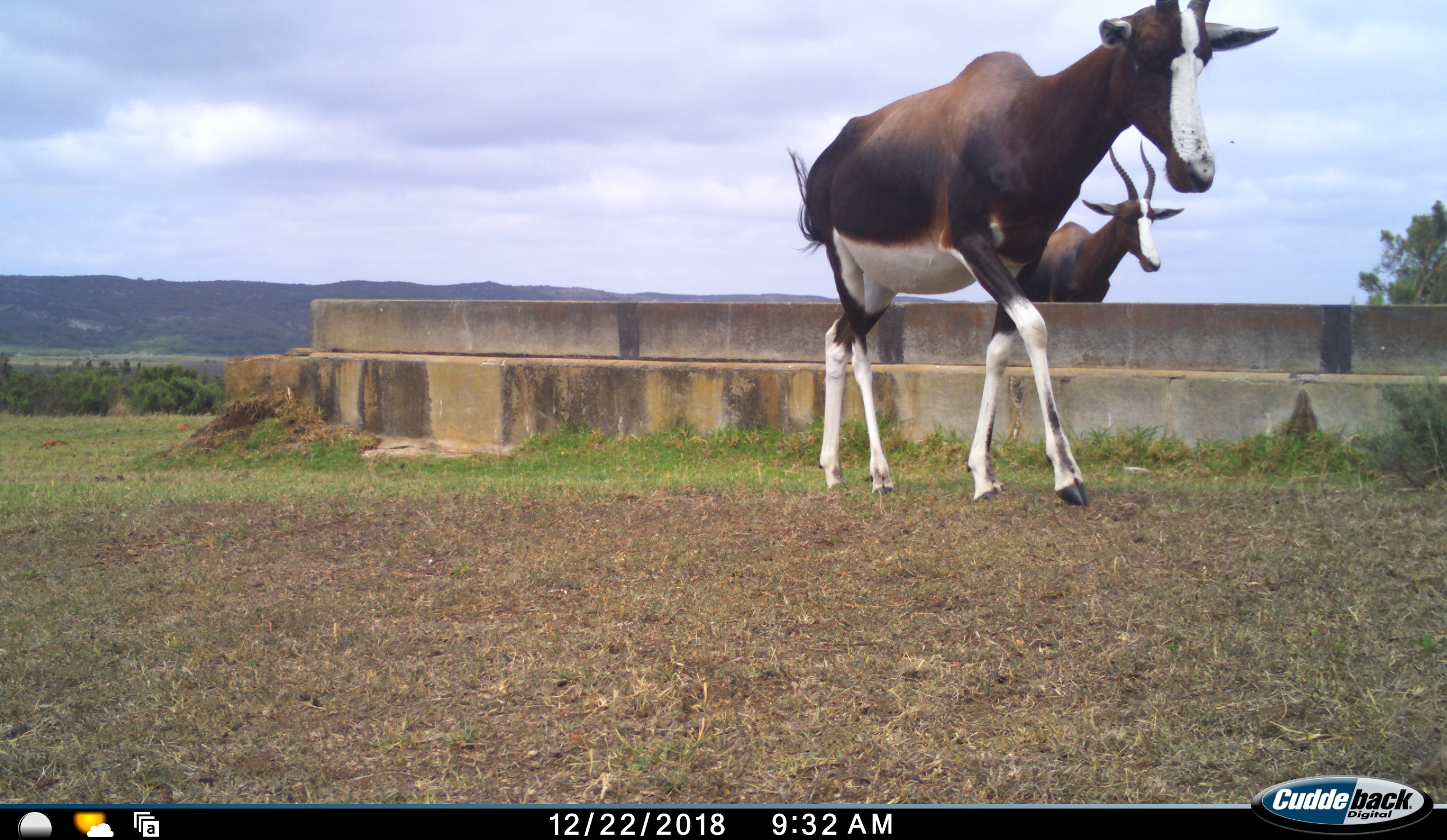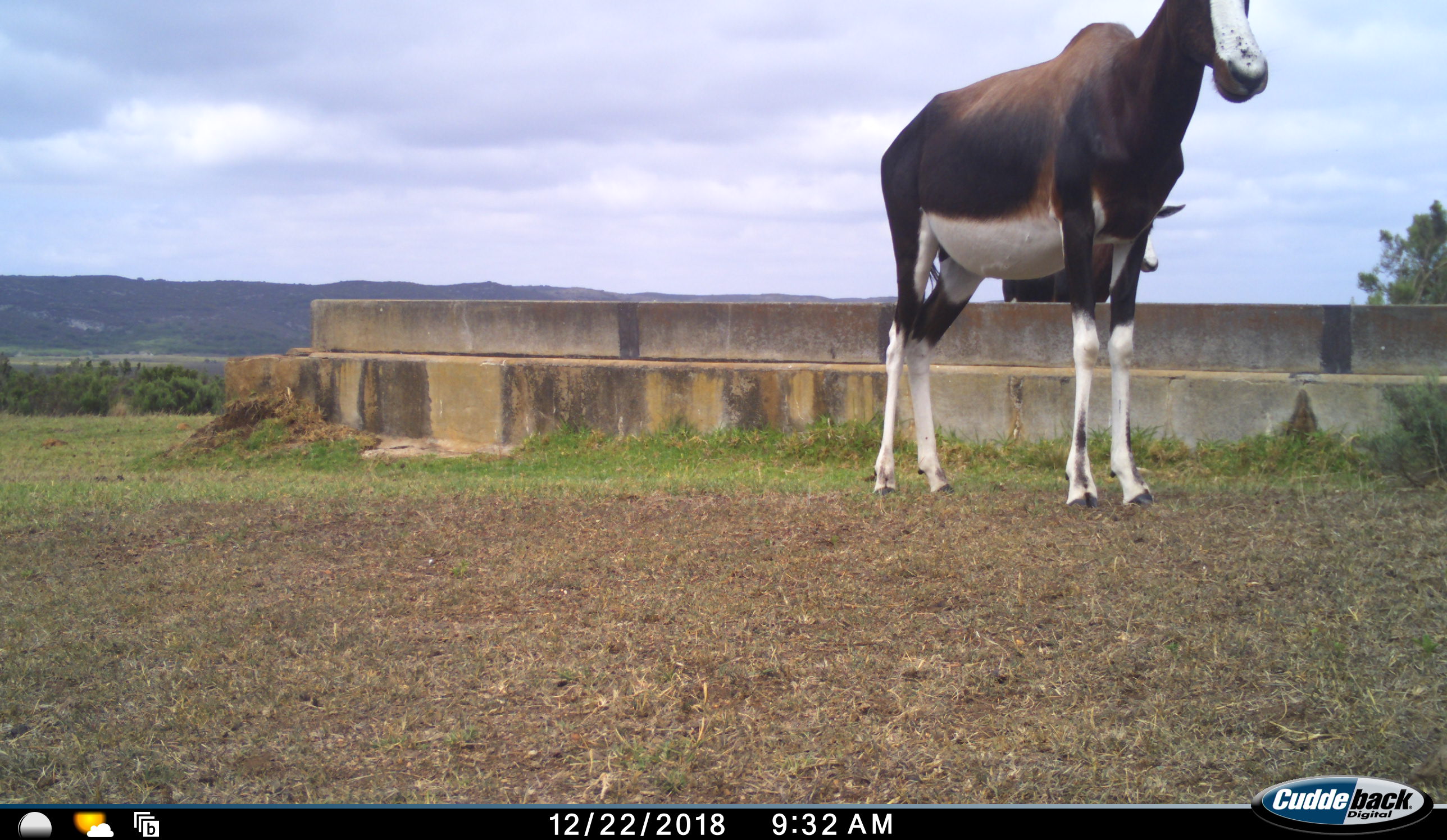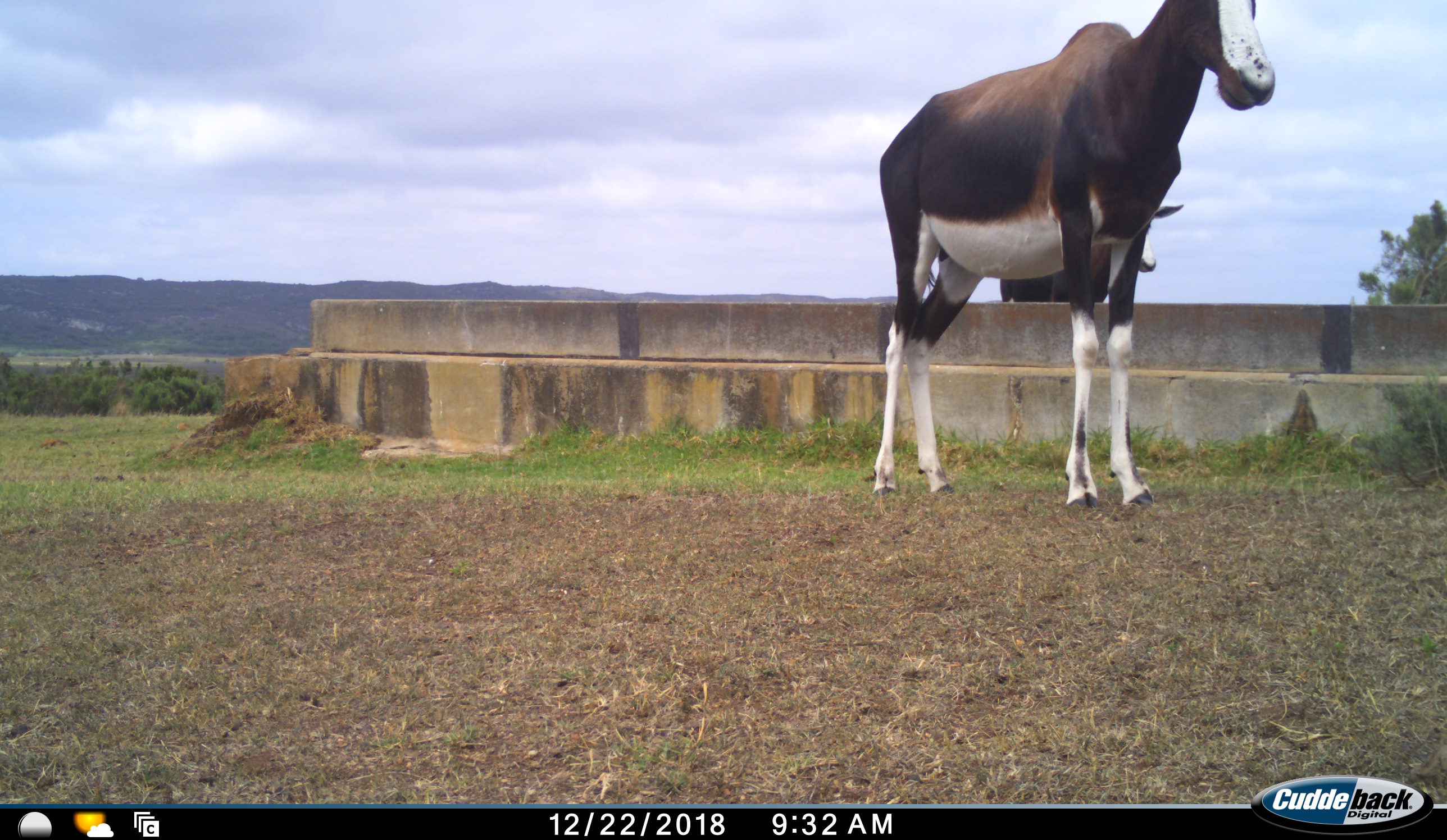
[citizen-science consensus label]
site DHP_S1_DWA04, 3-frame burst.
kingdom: Animalia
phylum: Chordata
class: Mammalia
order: Artiodactyla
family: Bovidae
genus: Damaliscus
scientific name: Damaliscus pygargus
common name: bontebok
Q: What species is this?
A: Bontebok (Damaliscus pygargus).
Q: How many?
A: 2.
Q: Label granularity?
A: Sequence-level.